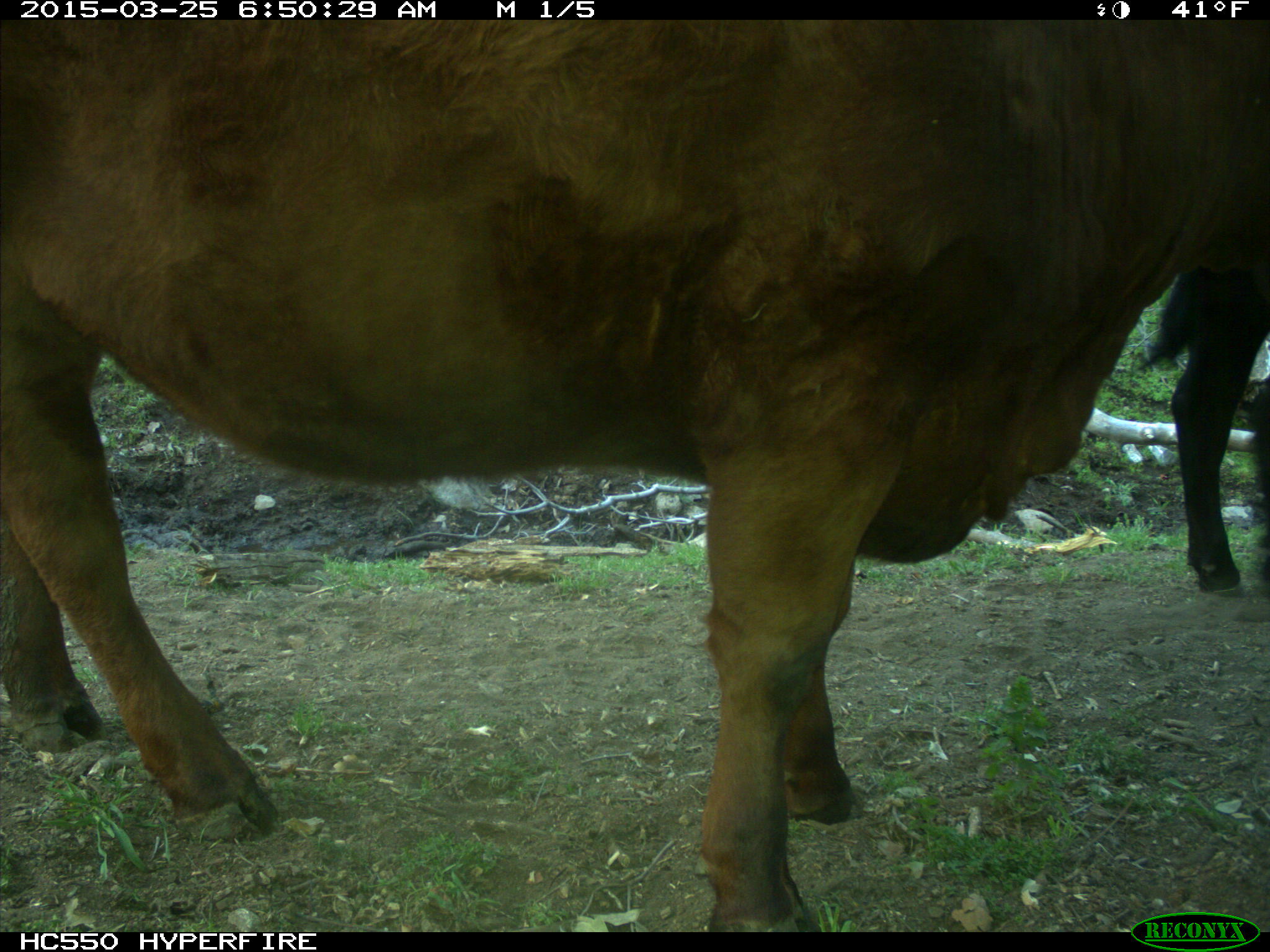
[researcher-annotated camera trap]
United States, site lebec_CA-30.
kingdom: Animalia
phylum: Chordata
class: Mammalia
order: Artiodactyla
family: Bovidae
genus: Bos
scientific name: Bos taurus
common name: domestic cow